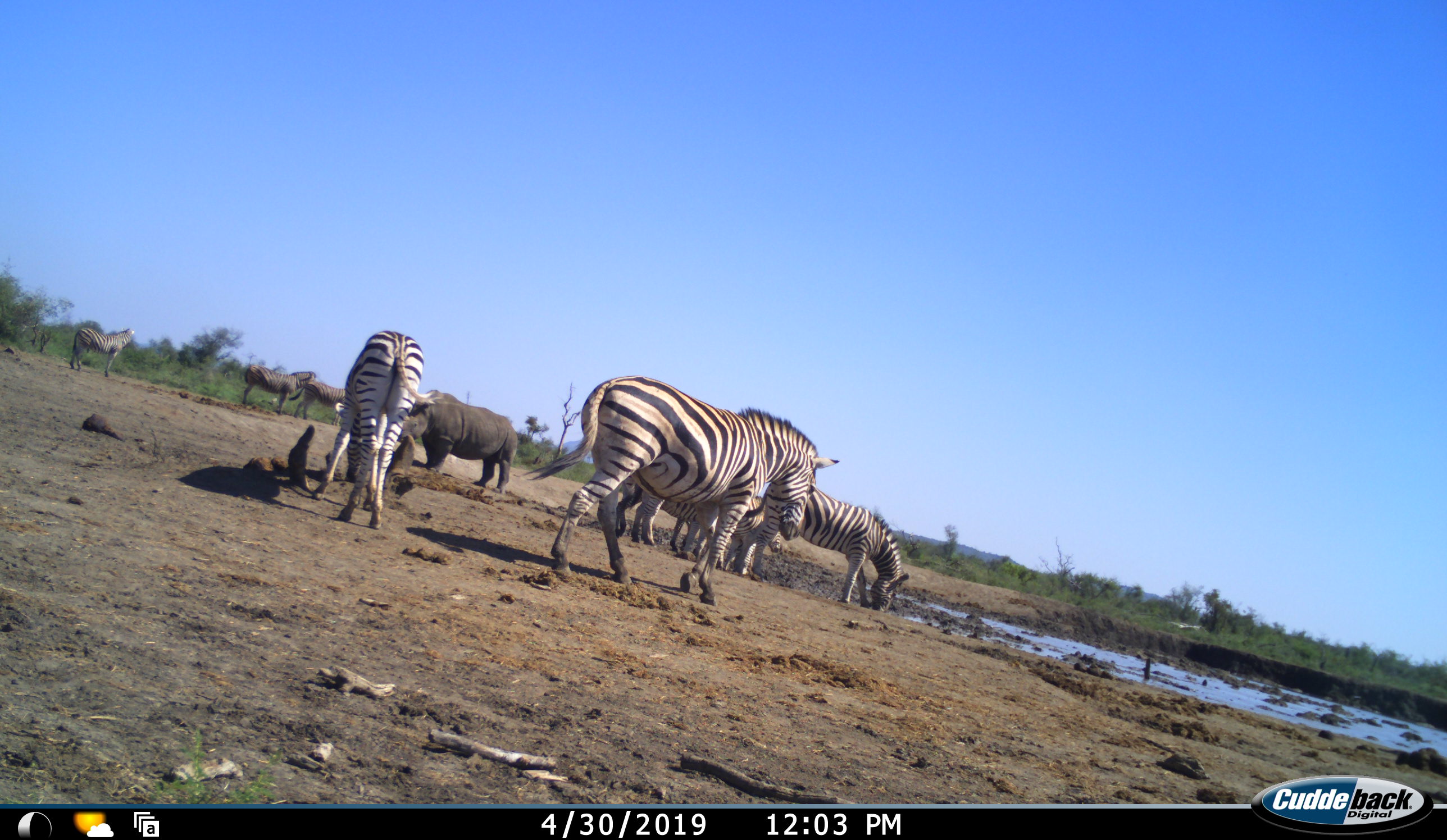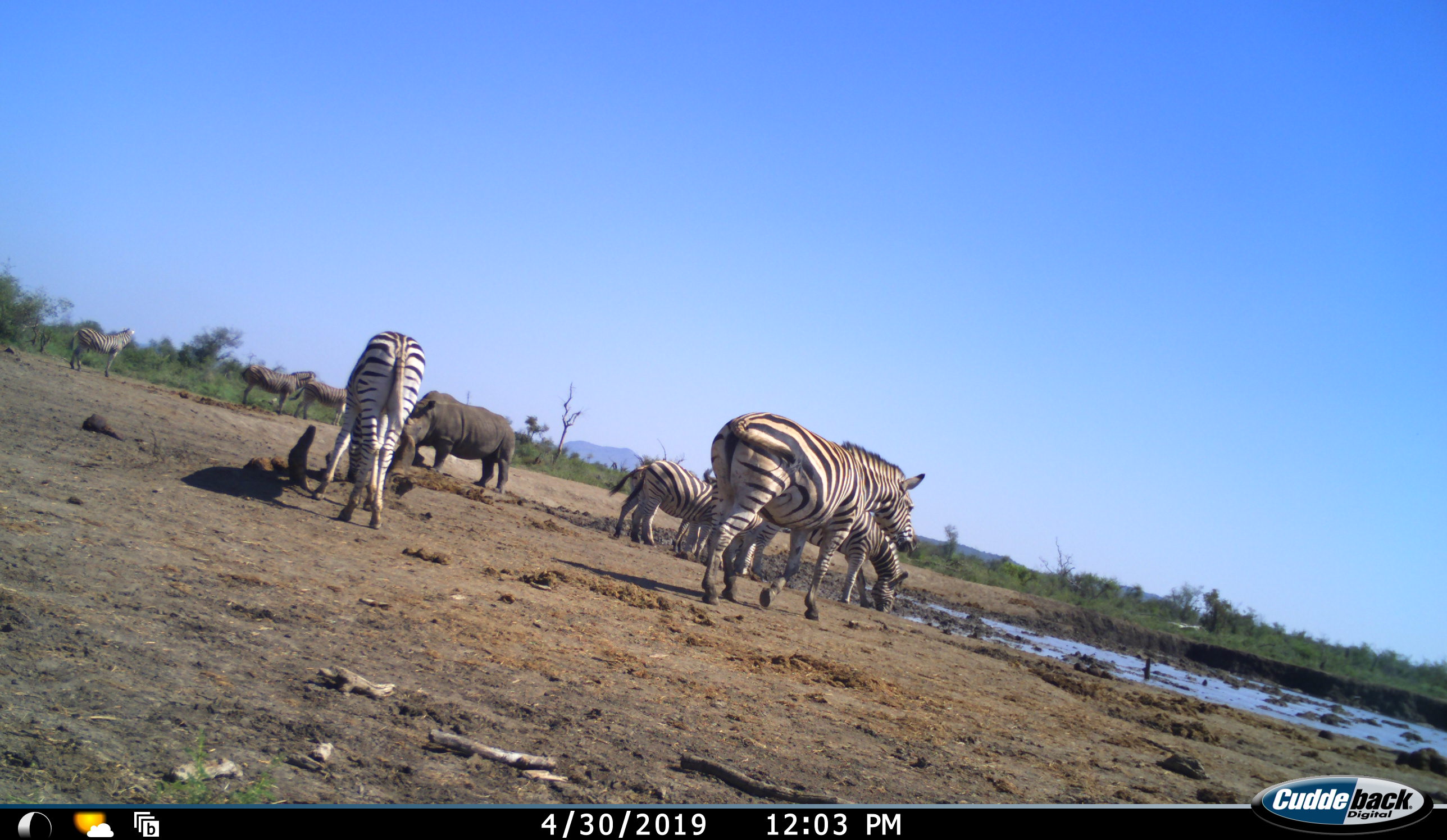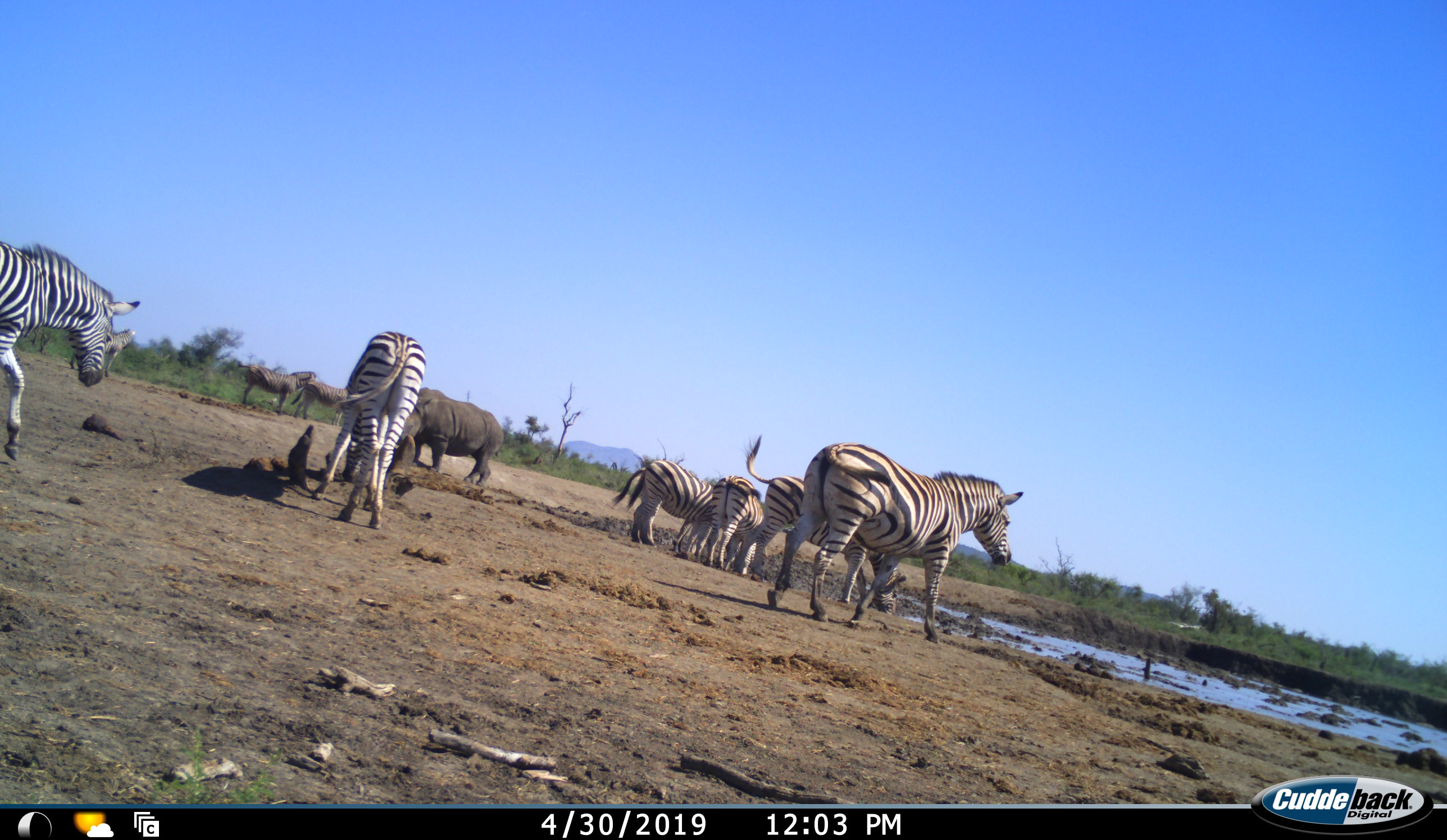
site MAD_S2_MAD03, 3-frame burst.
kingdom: Animalia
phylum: Chordata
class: Mammalia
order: Perissodactyla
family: Rhinocerotidae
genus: Ceratotherium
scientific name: Ceratotherium simum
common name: white rhinoceros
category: rhinoceroswhite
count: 1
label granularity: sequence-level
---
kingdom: Animalia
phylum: Chordata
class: Mammalia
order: Perissodactyla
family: Equidae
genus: Equus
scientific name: Equus quagga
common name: plains zebra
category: zebraplains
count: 10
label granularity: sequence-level